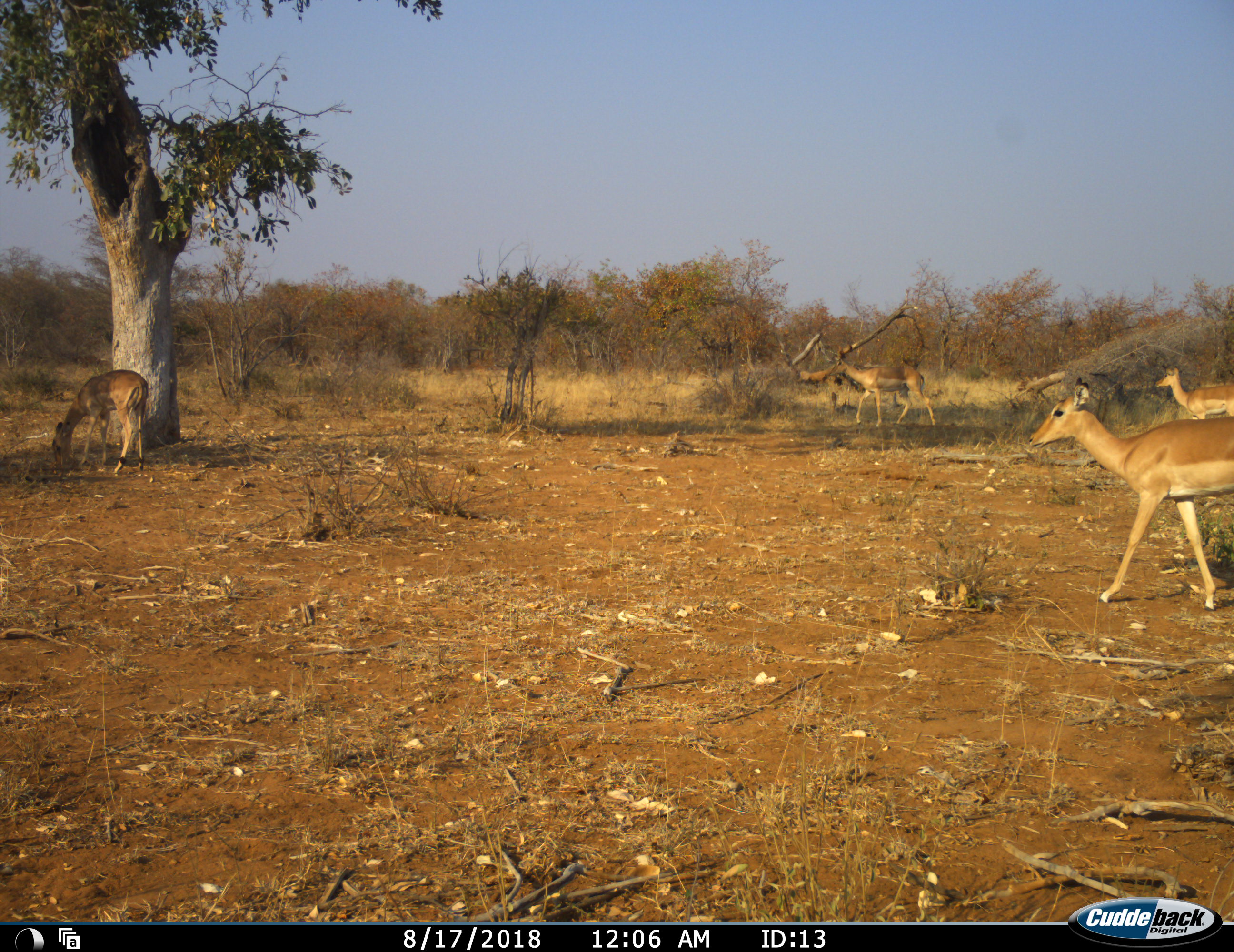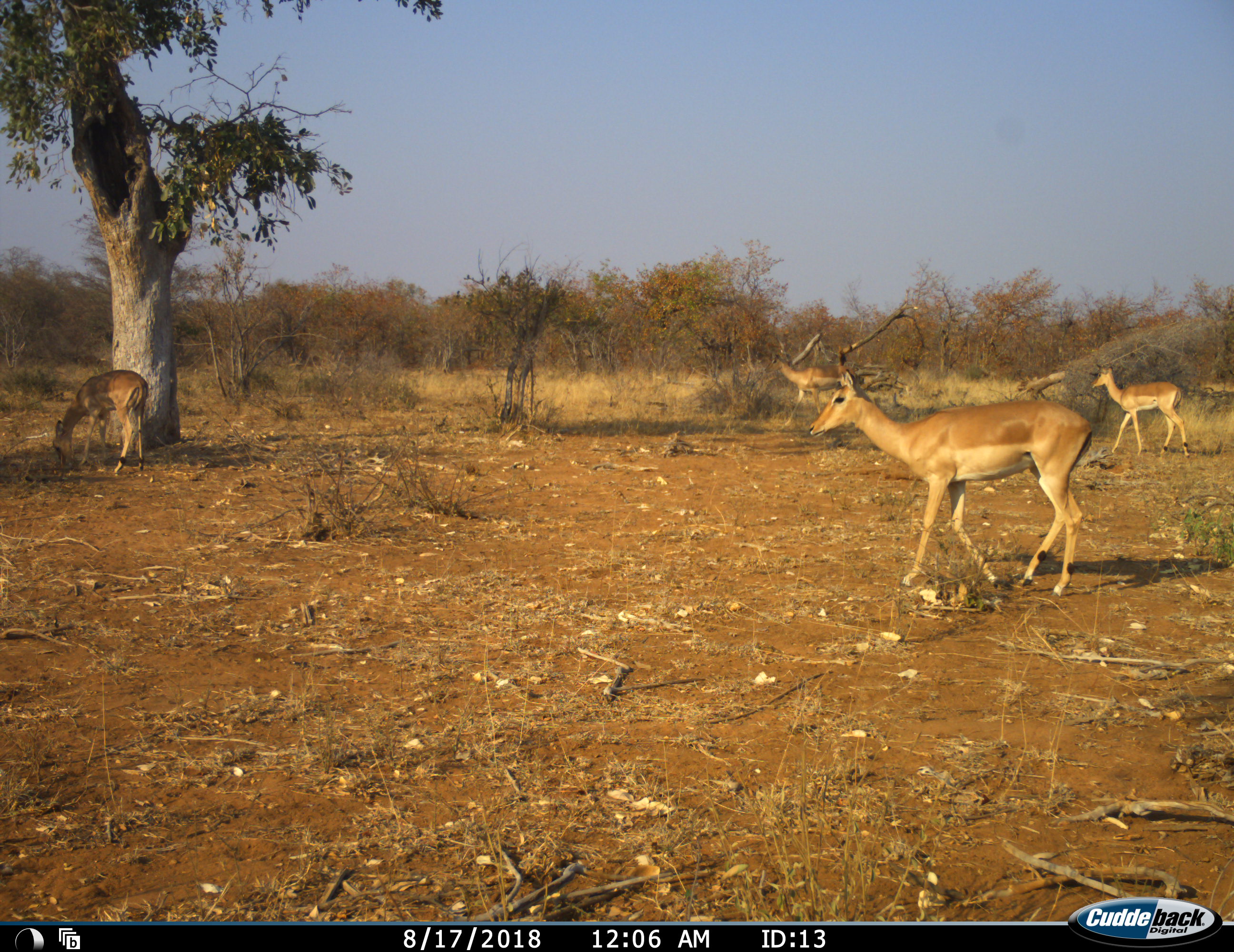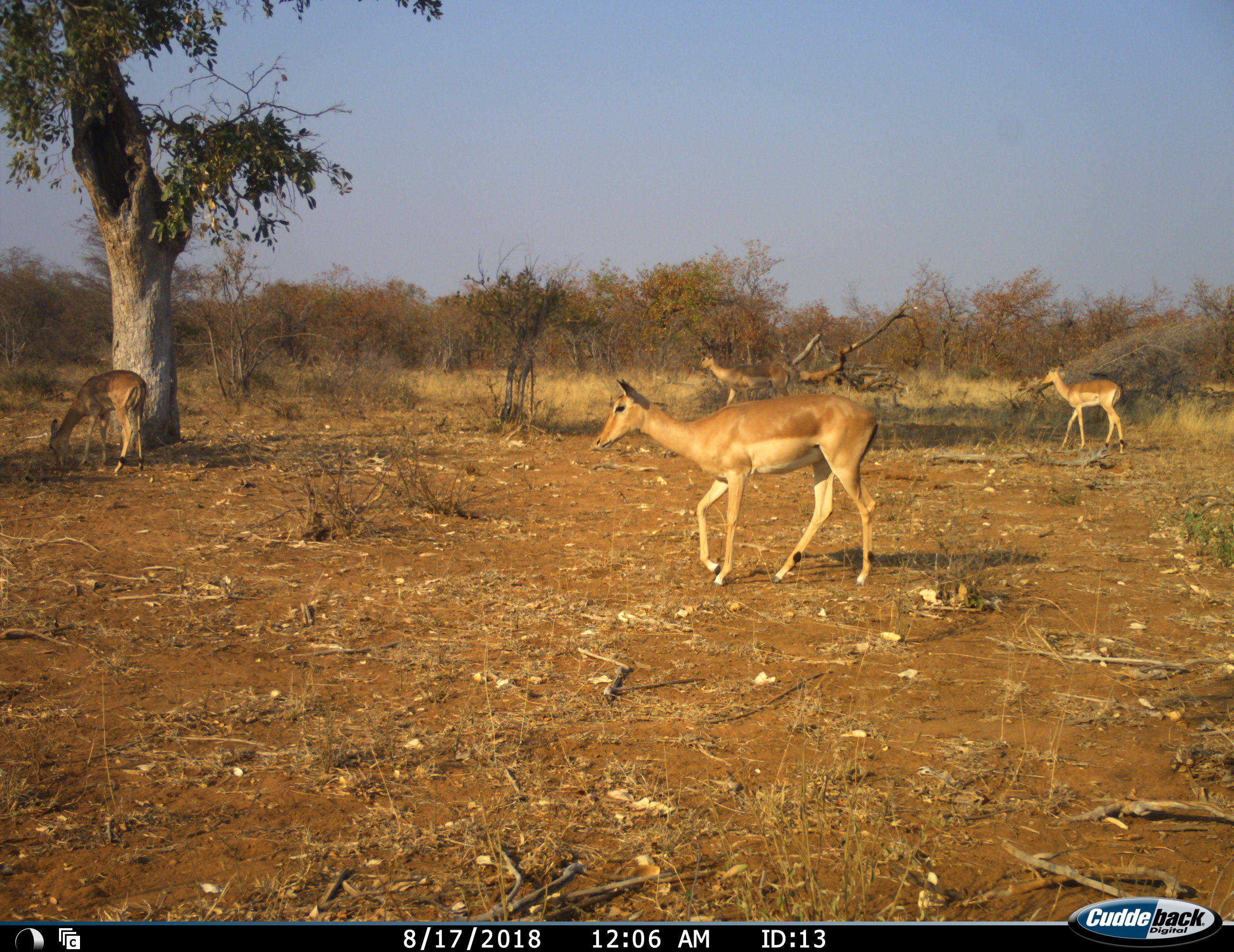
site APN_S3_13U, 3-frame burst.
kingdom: Animalia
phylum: Chordata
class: Mammalia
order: Artiodactyla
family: Bovidae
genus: Aepyceros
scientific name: Aepyceros melampus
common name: impala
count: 4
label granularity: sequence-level